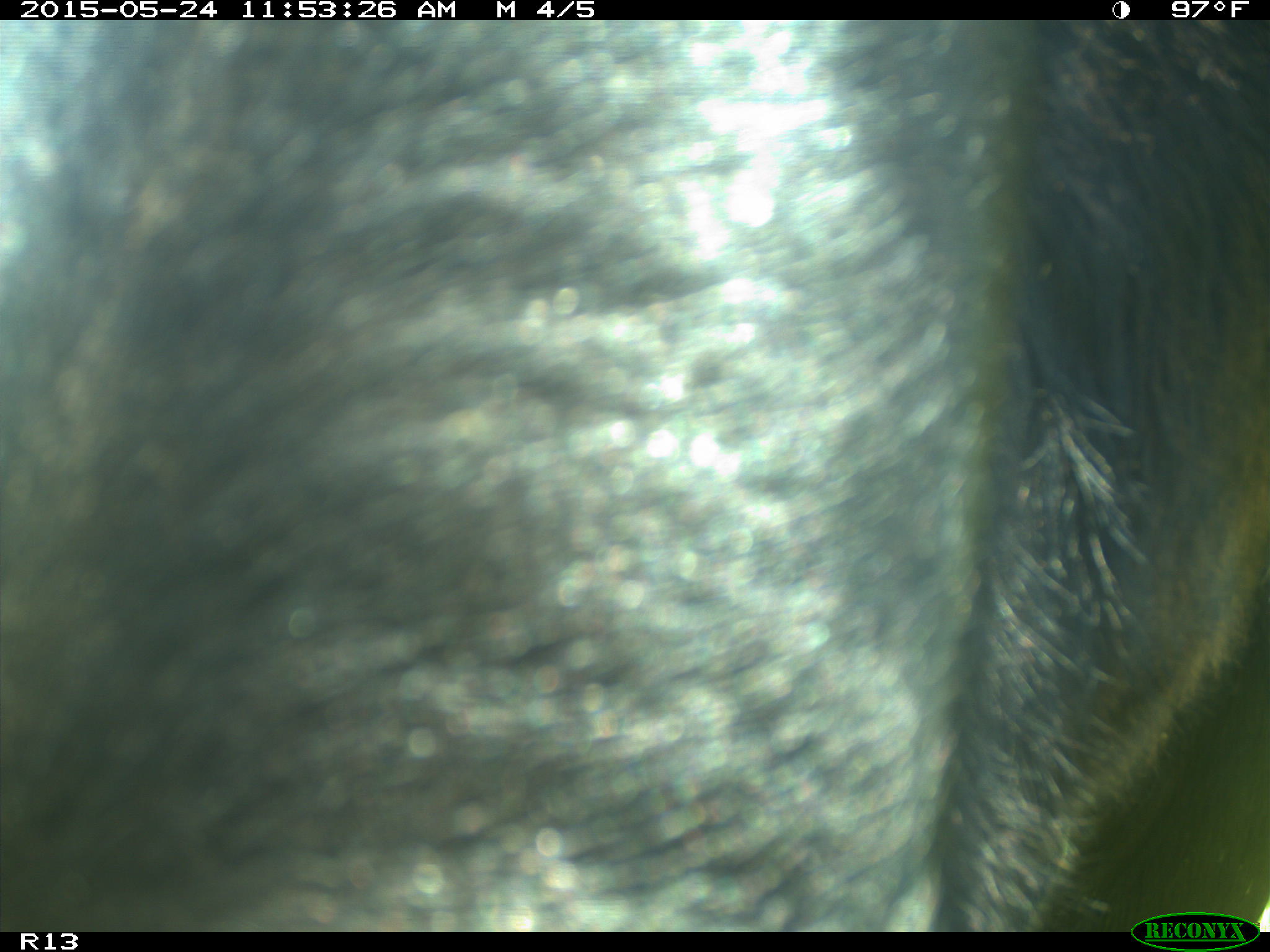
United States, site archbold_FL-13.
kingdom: Animalia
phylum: Chordata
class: Mammalia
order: Artiodactyla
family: Bovidae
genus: Bos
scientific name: Bos taurus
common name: domestic cow